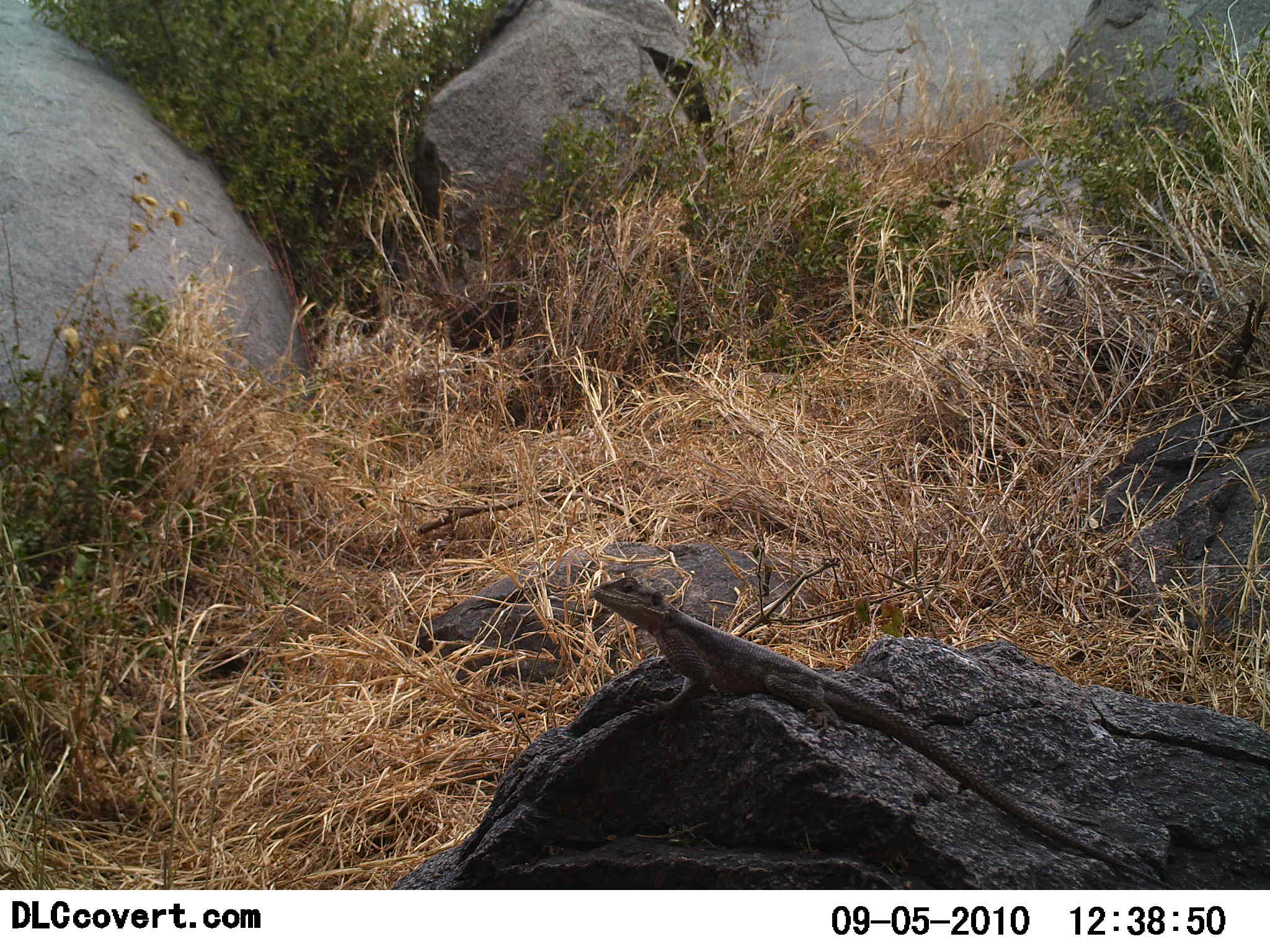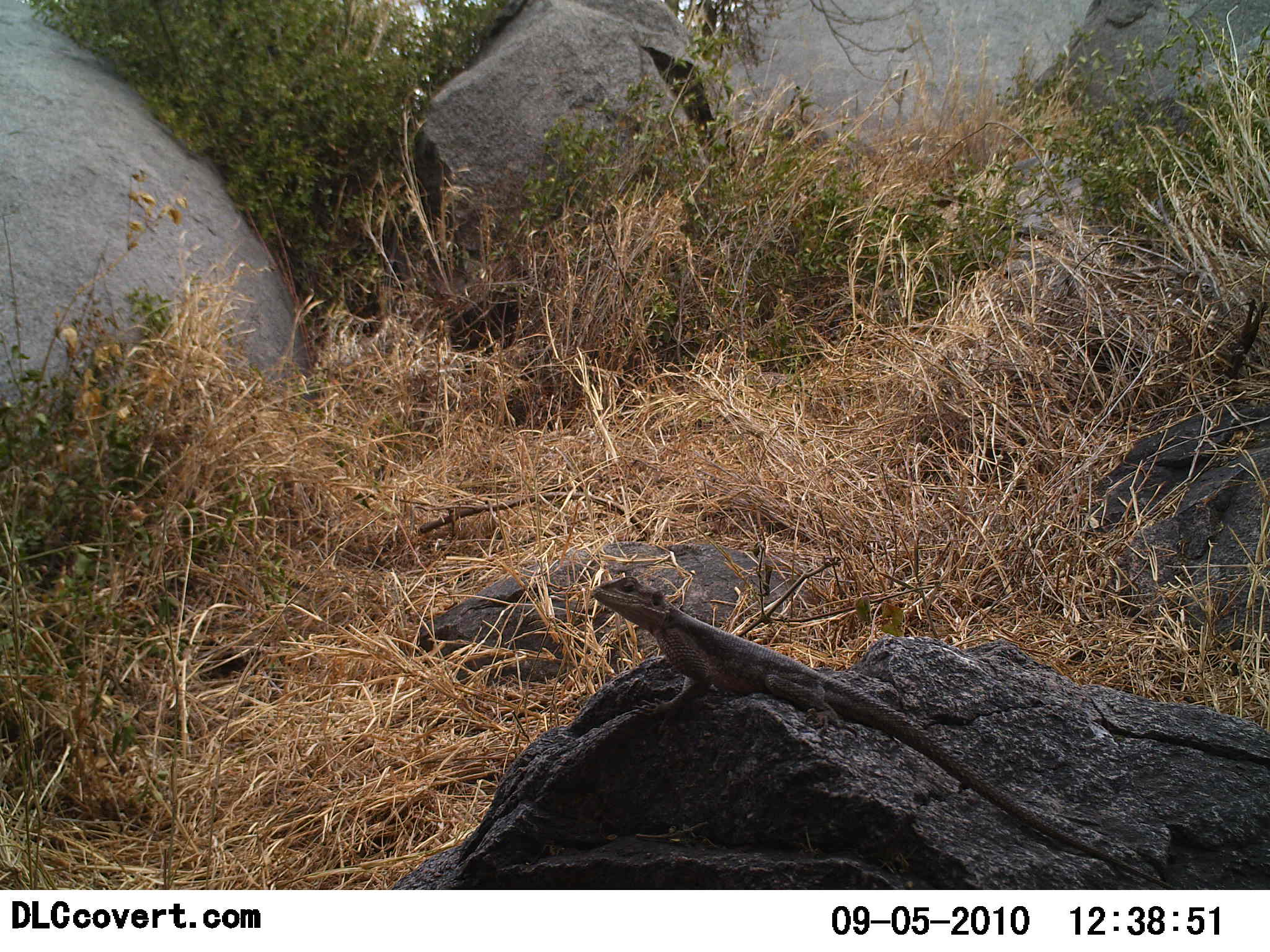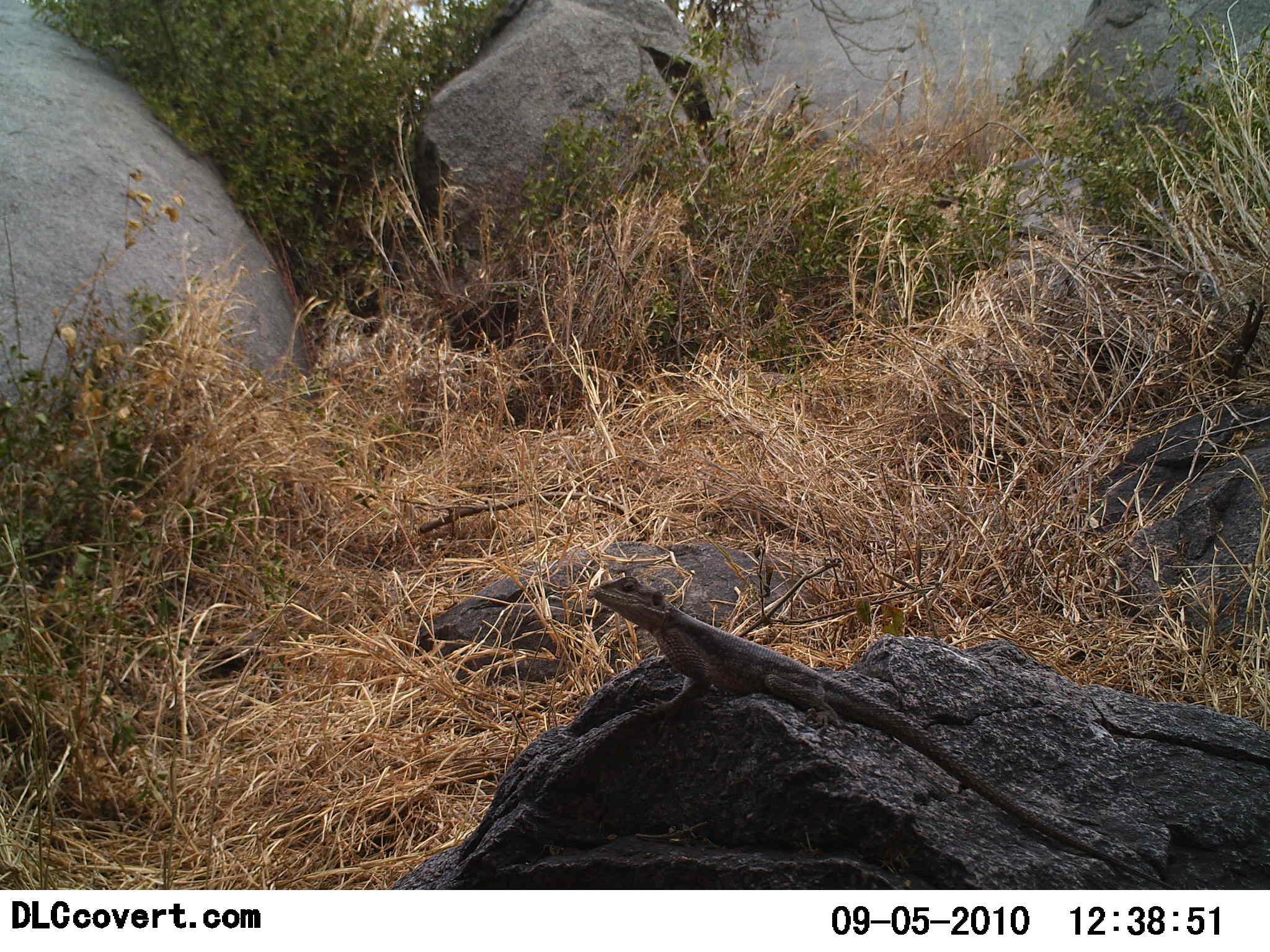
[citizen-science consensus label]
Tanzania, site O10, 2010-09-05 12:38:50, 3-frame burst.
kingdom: Animalia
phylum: Chordata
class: Reptilia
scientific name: Reptilia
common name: reptiles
Reptiles (Reptilia), count 1. Behavior (volunteer vote fractions): standing 33%, resting 75%, moving 0%, interacting 0%. Young present (vote fraction): 0%. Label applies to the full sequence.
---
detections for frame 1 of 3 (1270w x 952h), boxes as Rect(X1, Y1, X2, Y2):
animal: Rect(587, 572, 1173, 889)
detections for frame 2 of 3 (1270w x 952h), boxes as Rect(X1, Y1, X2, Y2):
animal: Rect(589, 574, 1168, 889)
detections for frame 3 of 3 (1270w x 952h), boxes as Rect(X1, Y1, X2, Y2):
animal: Rect(587, 574, 1185, 890)